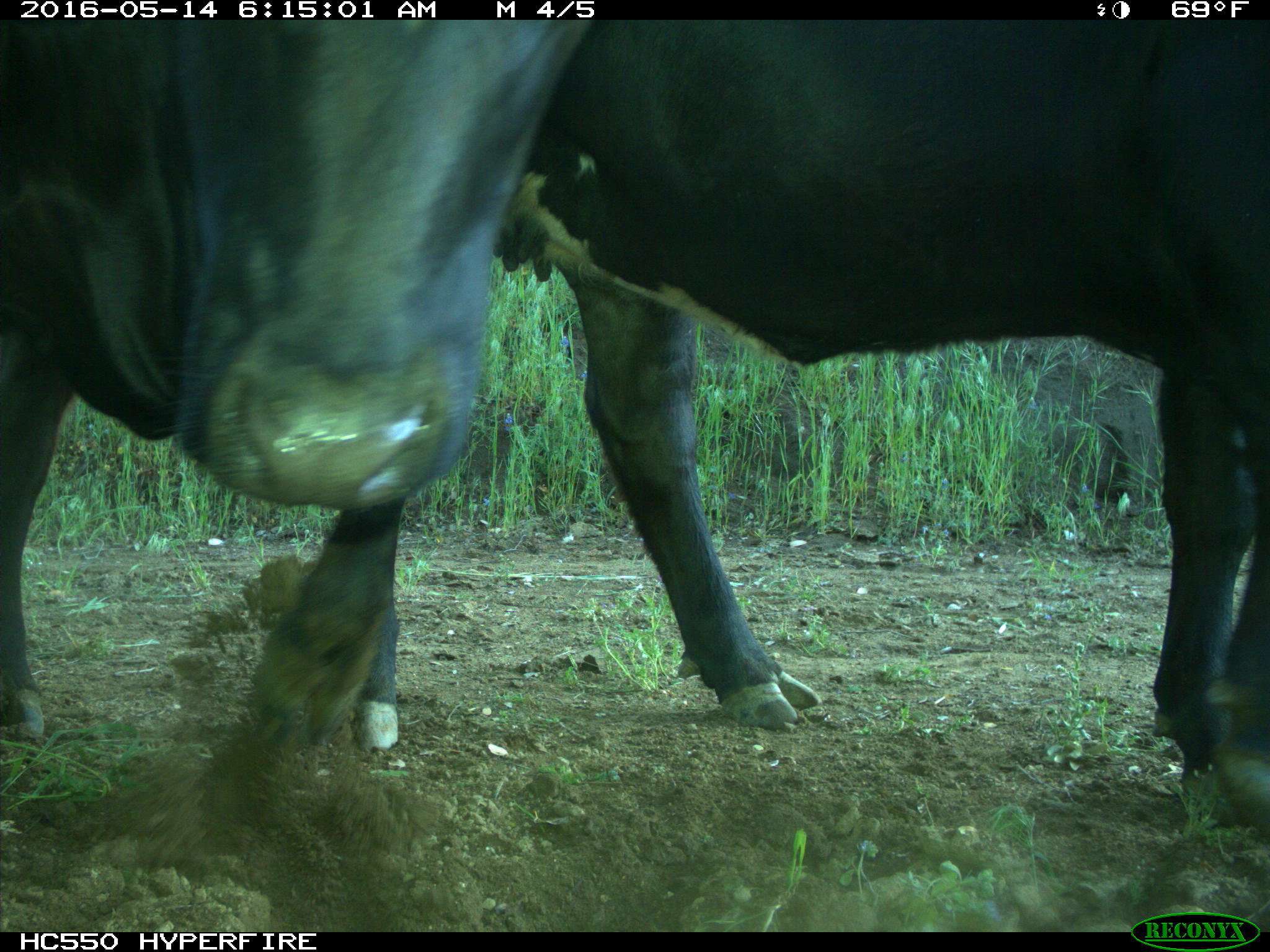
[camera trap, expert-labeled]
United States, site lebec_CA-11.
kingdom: Animalia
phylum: Chordata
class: Mammalia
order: Artiodactyla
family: Bovidae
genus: Bos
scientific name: Bos taurus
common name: domestic cow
Bos taurus (domestic cow).